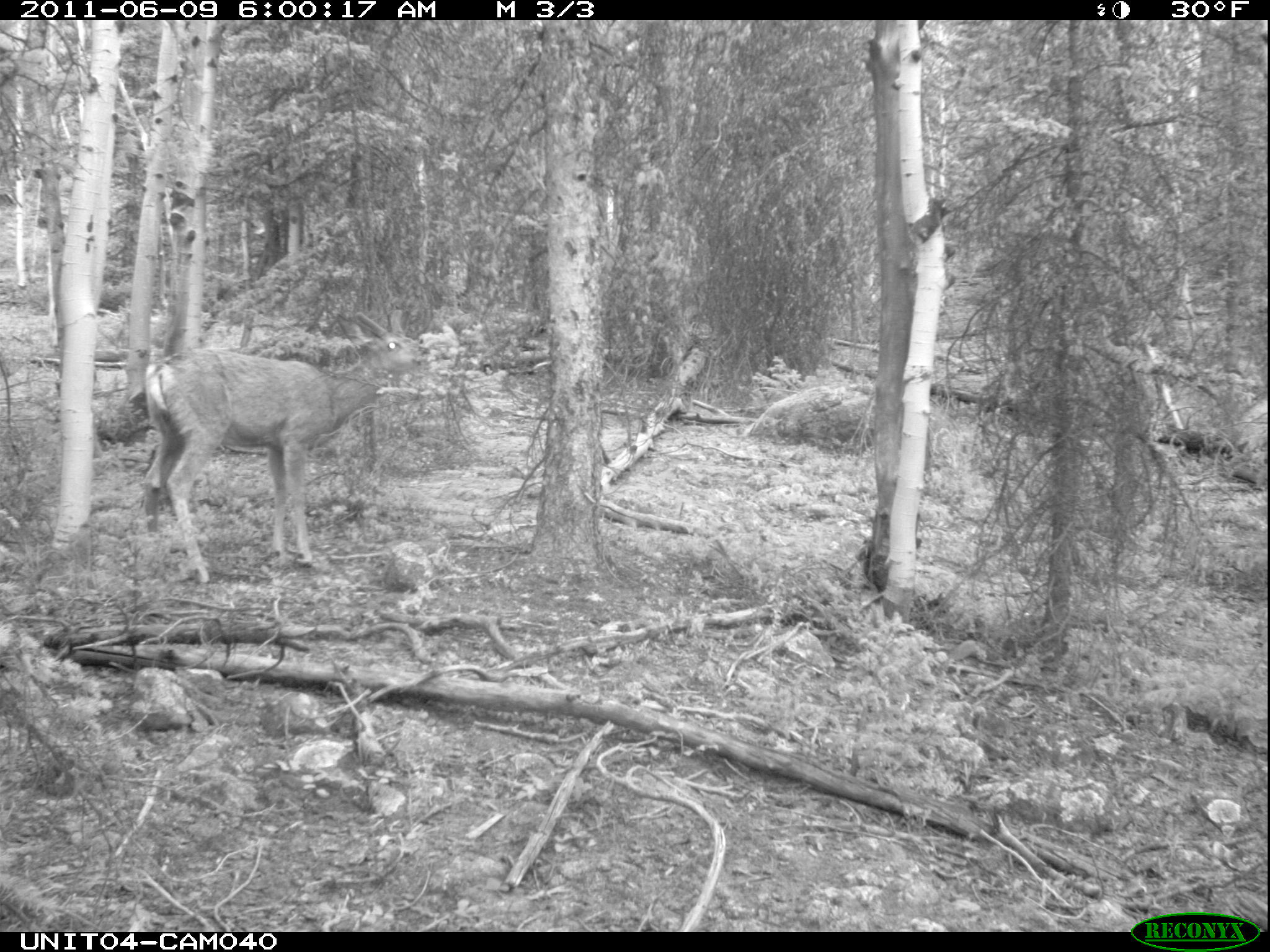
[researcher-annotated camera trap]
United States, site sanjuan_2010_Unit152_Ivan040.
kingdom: Animalia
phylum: Chordata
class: Mammalia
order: Artiodactyla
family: Cervidae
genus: Odocoileus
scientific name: Odocoileus hemionus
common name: mule deer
Odocoileus hemionus (mule deer).